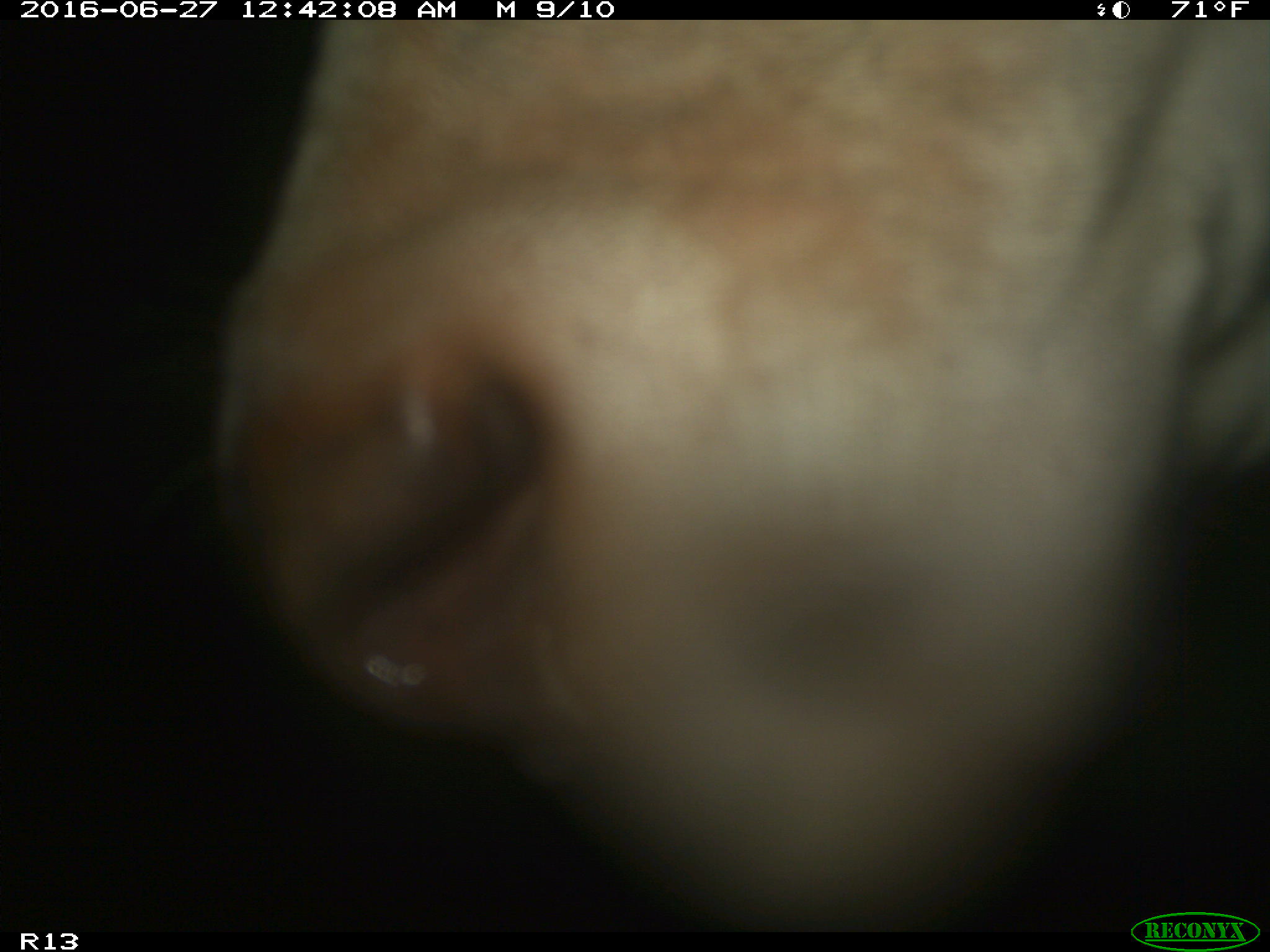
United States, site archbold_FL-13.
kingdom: Animalia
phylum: Chordata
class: Mammalia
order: Artiodactyla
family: Bovidae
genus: Bos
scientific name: Bos taurus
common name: domestic cow